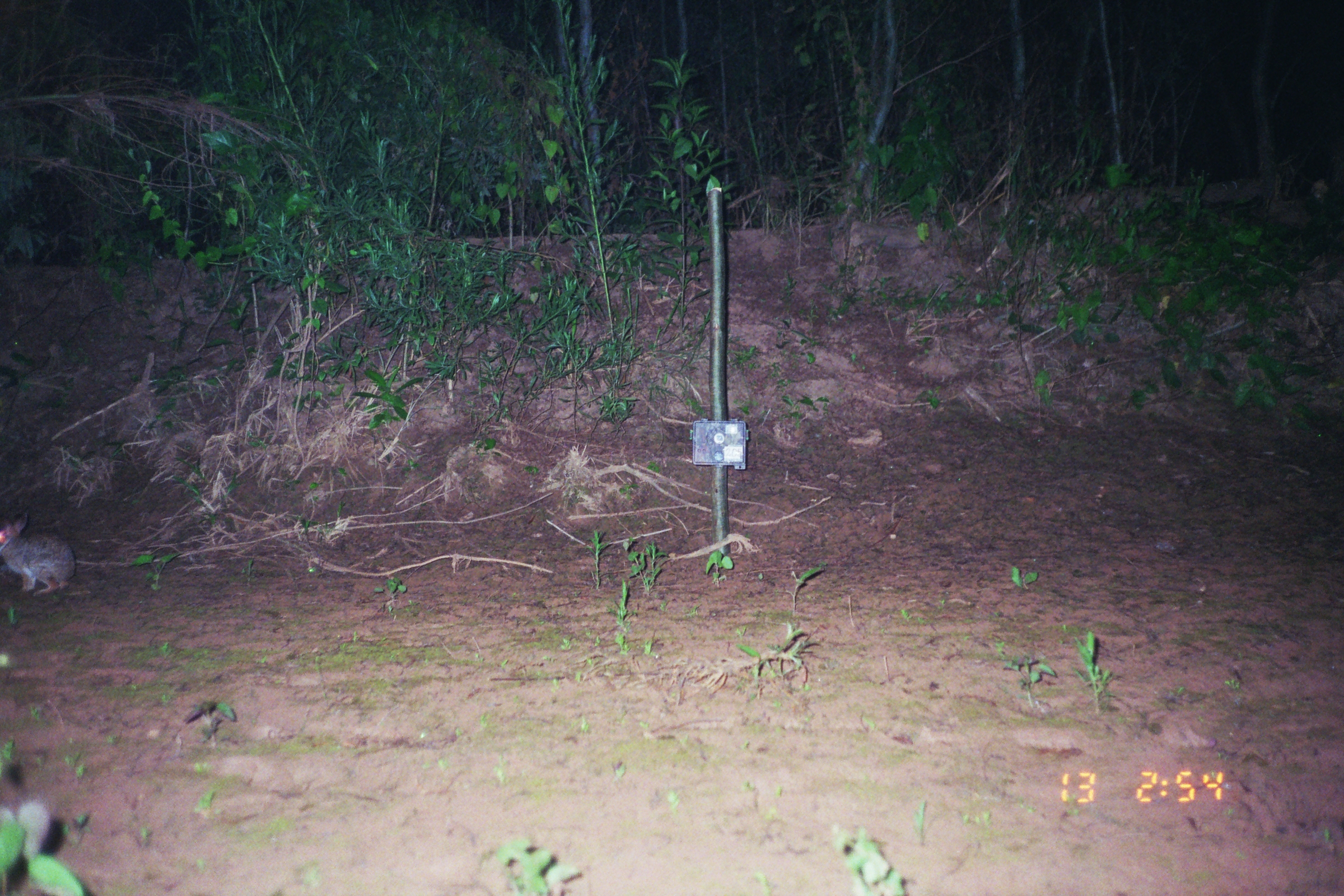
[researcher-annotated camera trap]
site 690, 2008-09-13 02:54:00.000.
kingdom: Animalia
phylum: Chordata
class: Mammalia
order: Lagomorpha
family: Leporidae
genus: Sylvilagus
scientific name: Sylvilagus brasiliensis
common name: tapeti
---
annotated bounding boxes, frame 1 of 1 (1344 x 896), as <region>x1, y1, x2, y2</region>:
sylvilagus brasiliensis: <region>0, 509, 77, 598</region>